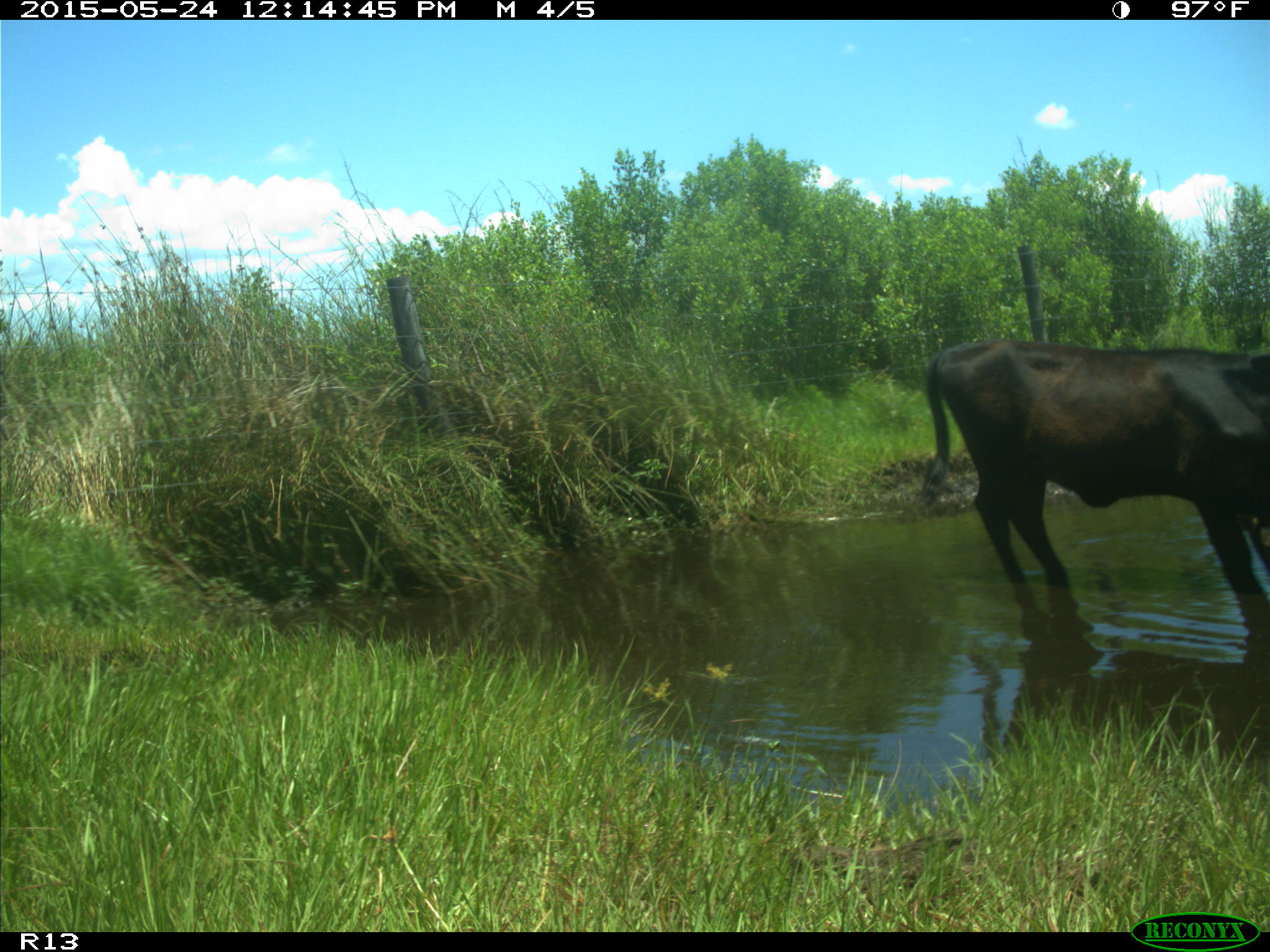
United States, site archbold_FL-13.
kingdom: Animalia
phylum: Chordata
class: Mammalia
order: Artiodactyla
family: Bovidae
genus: Bos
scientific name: Bos taurus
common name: domestic cow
Bos taurus (domestic cow).